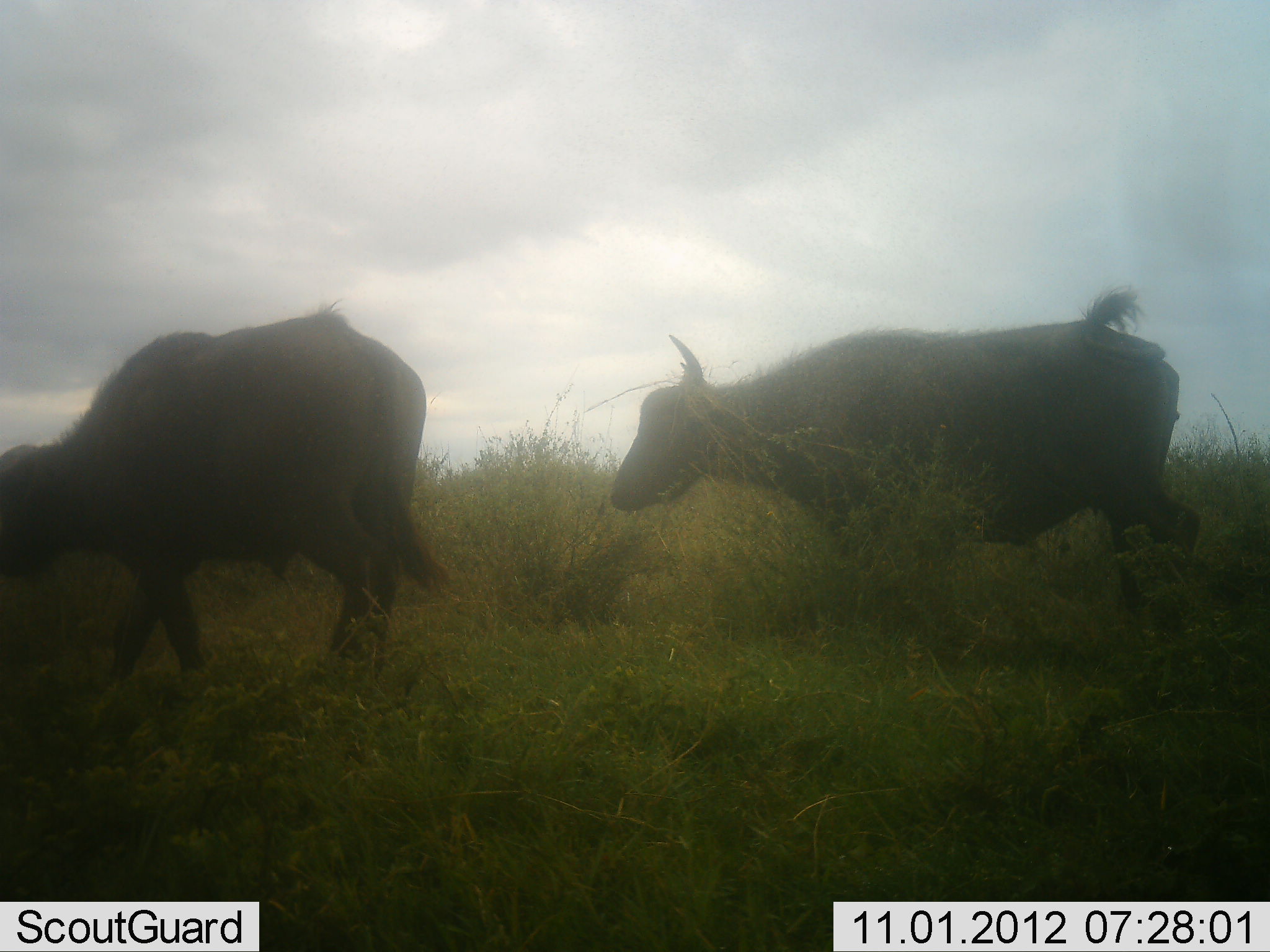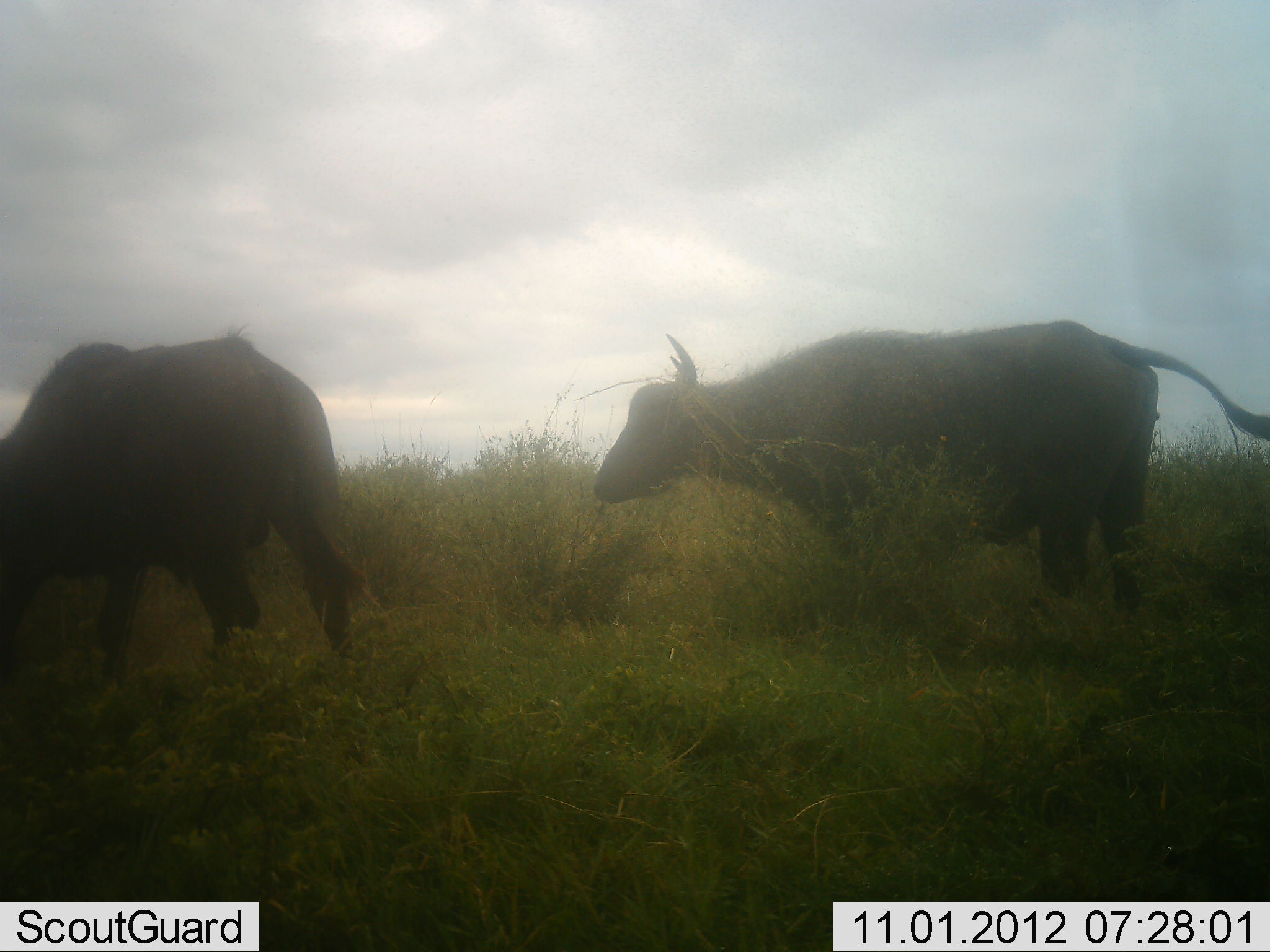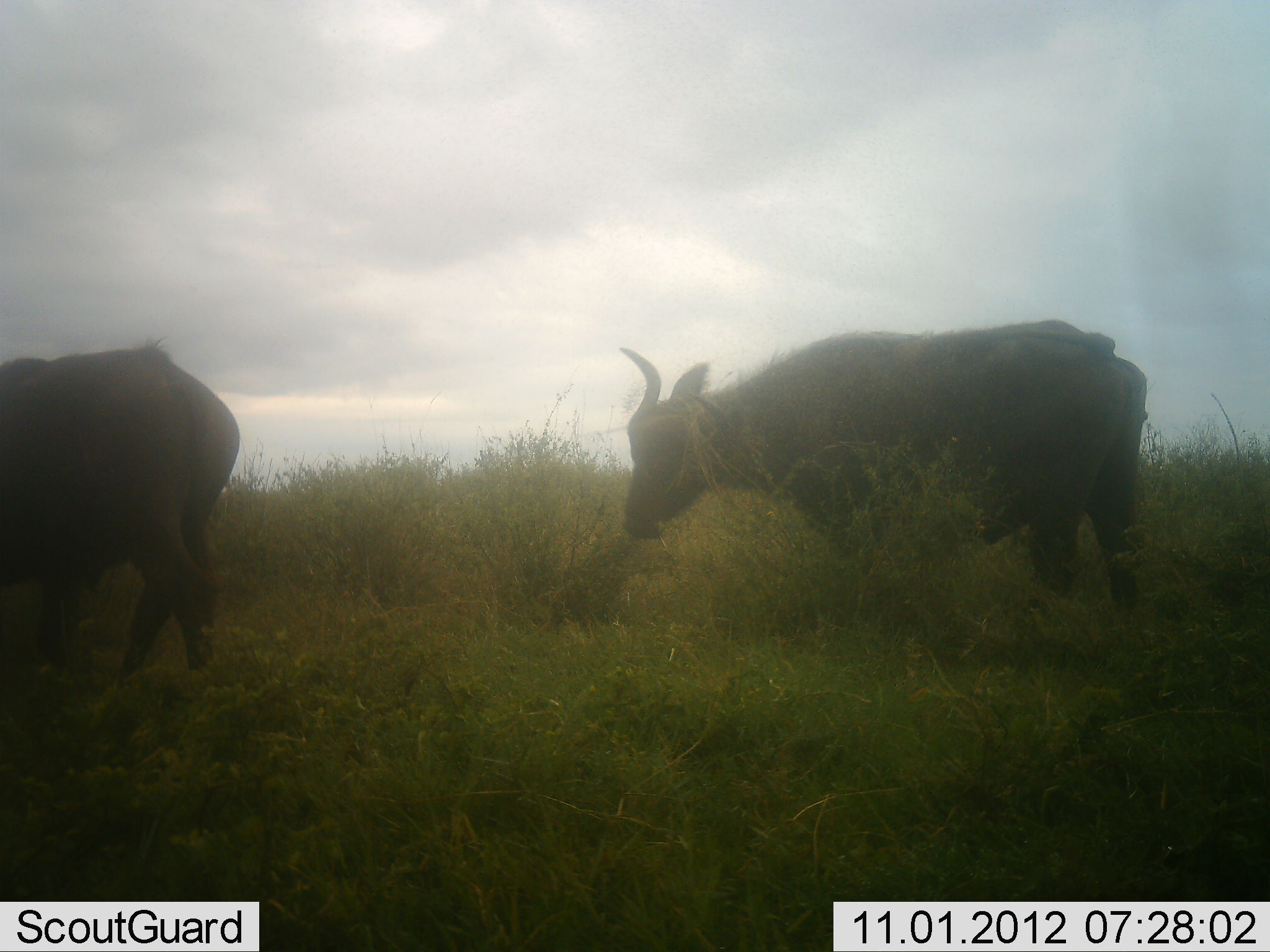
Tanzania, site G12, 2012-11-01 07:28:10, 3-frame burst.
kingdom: Animalia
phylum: Chordata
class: Mammalia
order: Artiodactyla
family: Bovidae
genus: Syncerus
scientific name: Syncerus caffer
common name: cape buffalo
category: buffalo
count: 2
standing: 40%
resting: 0%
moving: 60%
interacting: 0%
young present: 0%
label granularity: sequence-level